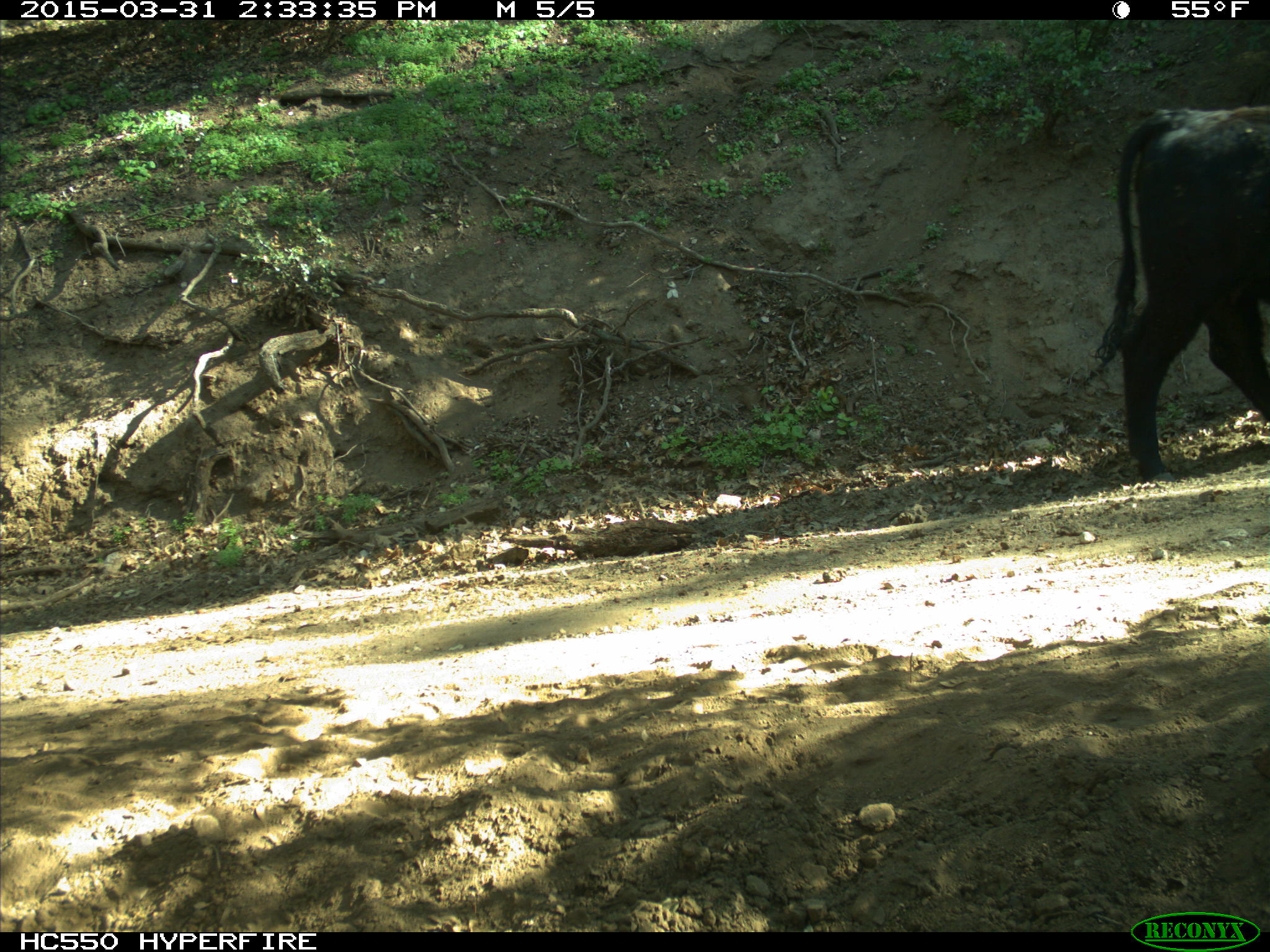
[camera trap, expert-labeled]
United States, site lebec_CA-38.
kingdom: Animalia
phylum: Chordata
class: Mammalia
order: Artiodactyla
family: Bovidae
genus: Bos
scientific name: Bos taurus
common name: domestic cow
Bos taurus (domestic cow).